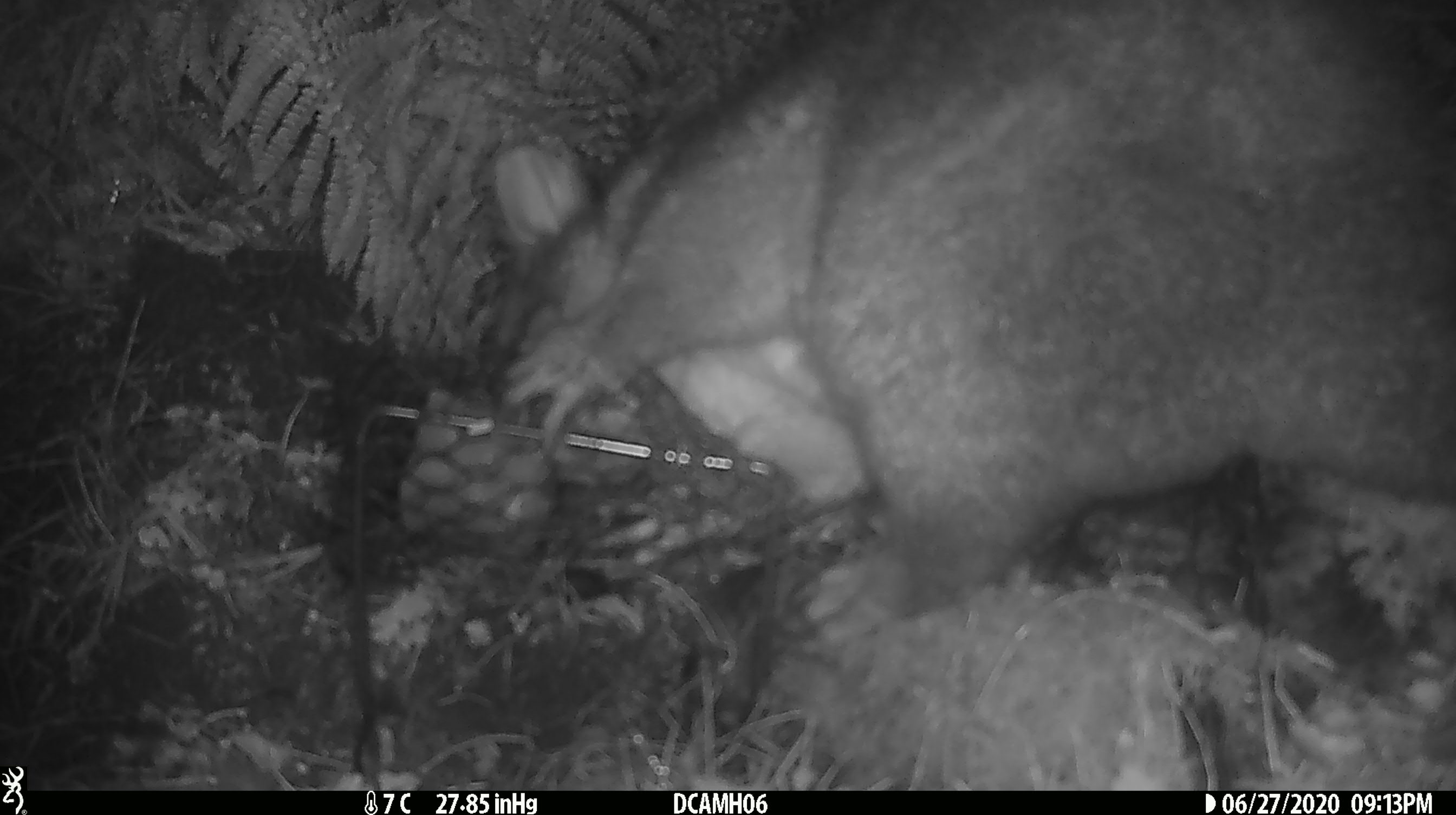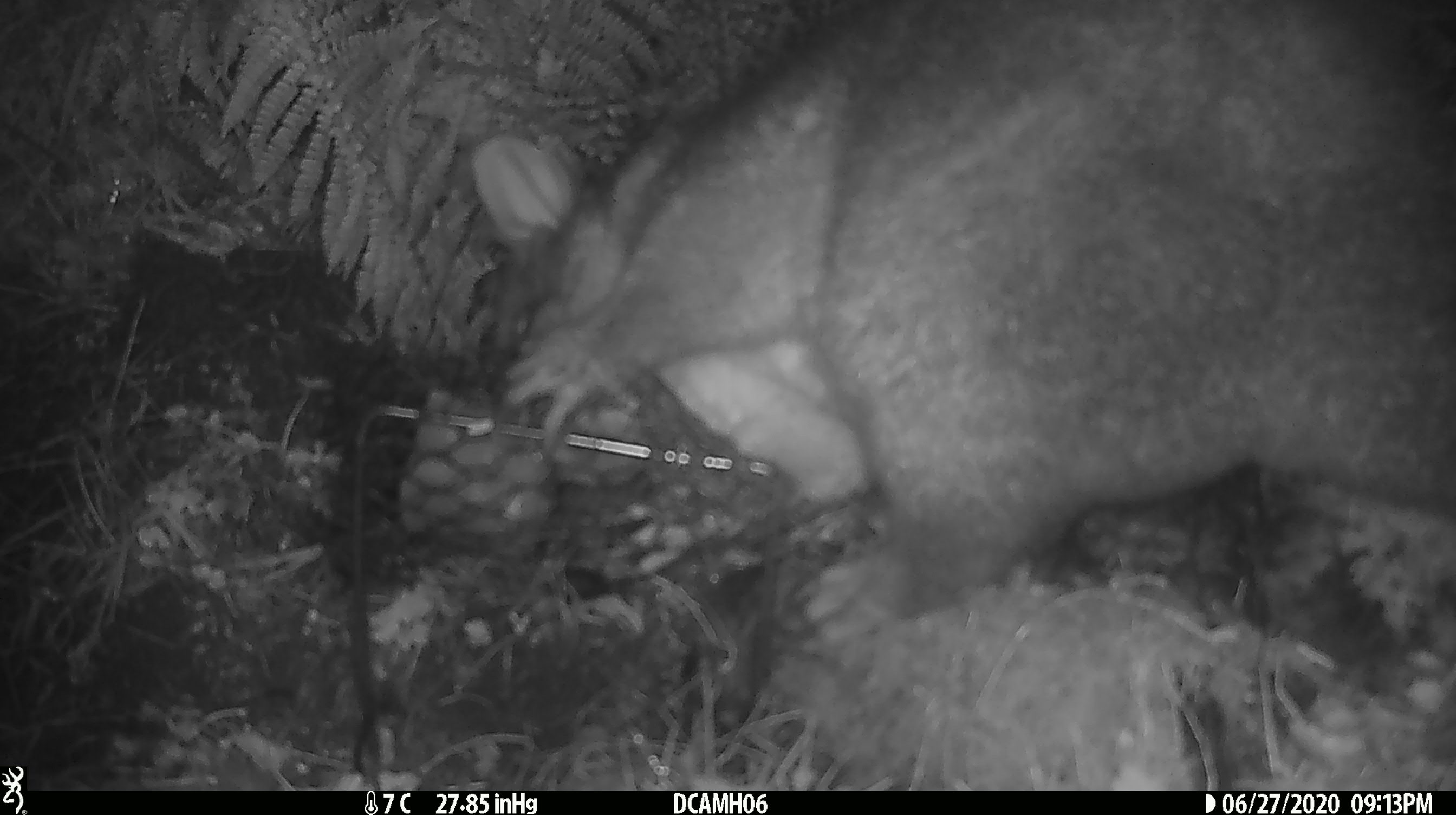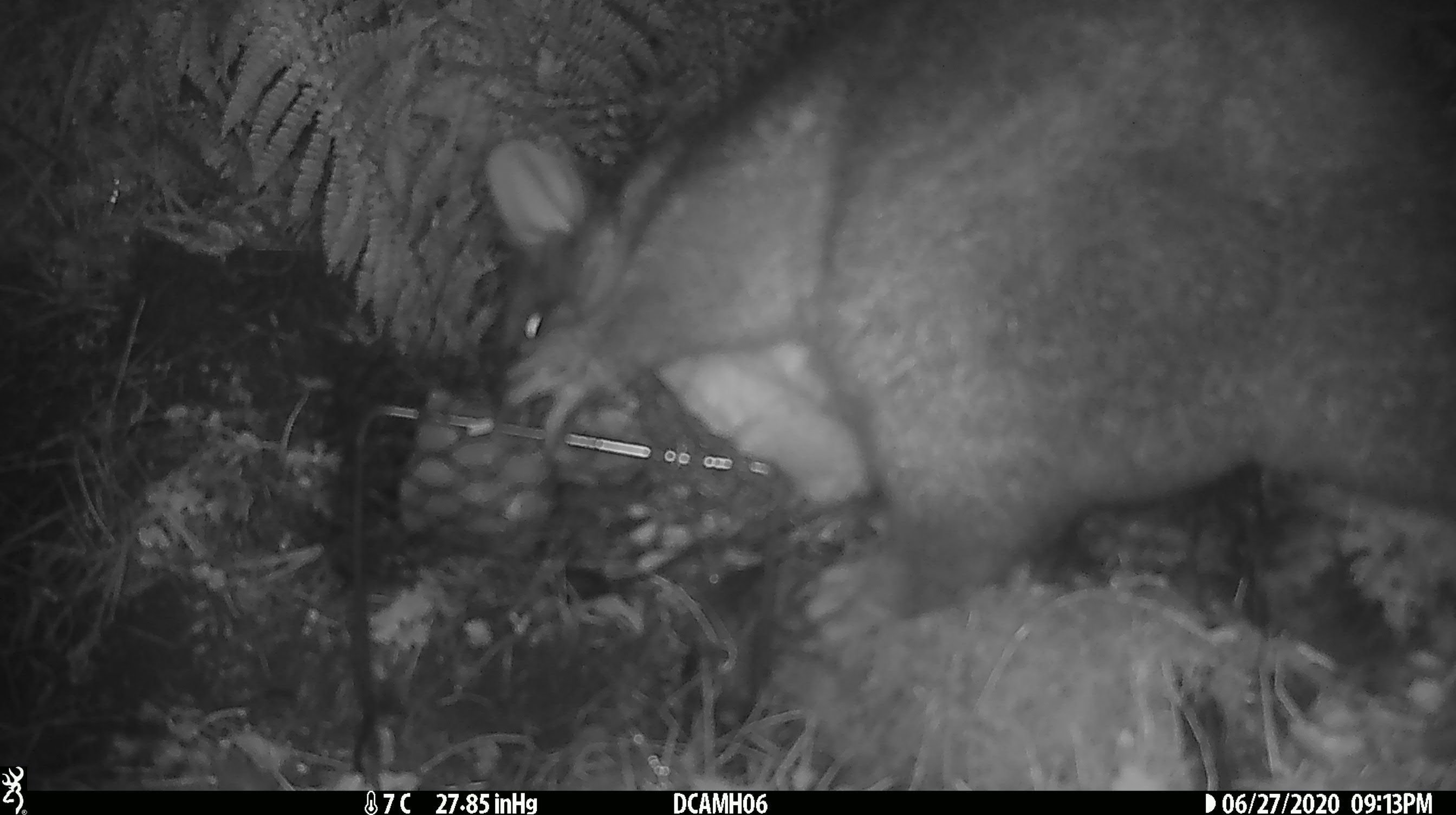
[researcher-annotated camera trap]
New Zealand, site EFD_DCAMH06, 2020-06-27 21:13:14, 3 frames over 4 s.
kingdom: Animalia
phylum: Chordata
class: Mammalia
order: Diprotodontia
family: Phalangeridae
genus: Trichosurus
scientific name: Trichosurus vulpecula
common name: common brushtail possum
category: possum